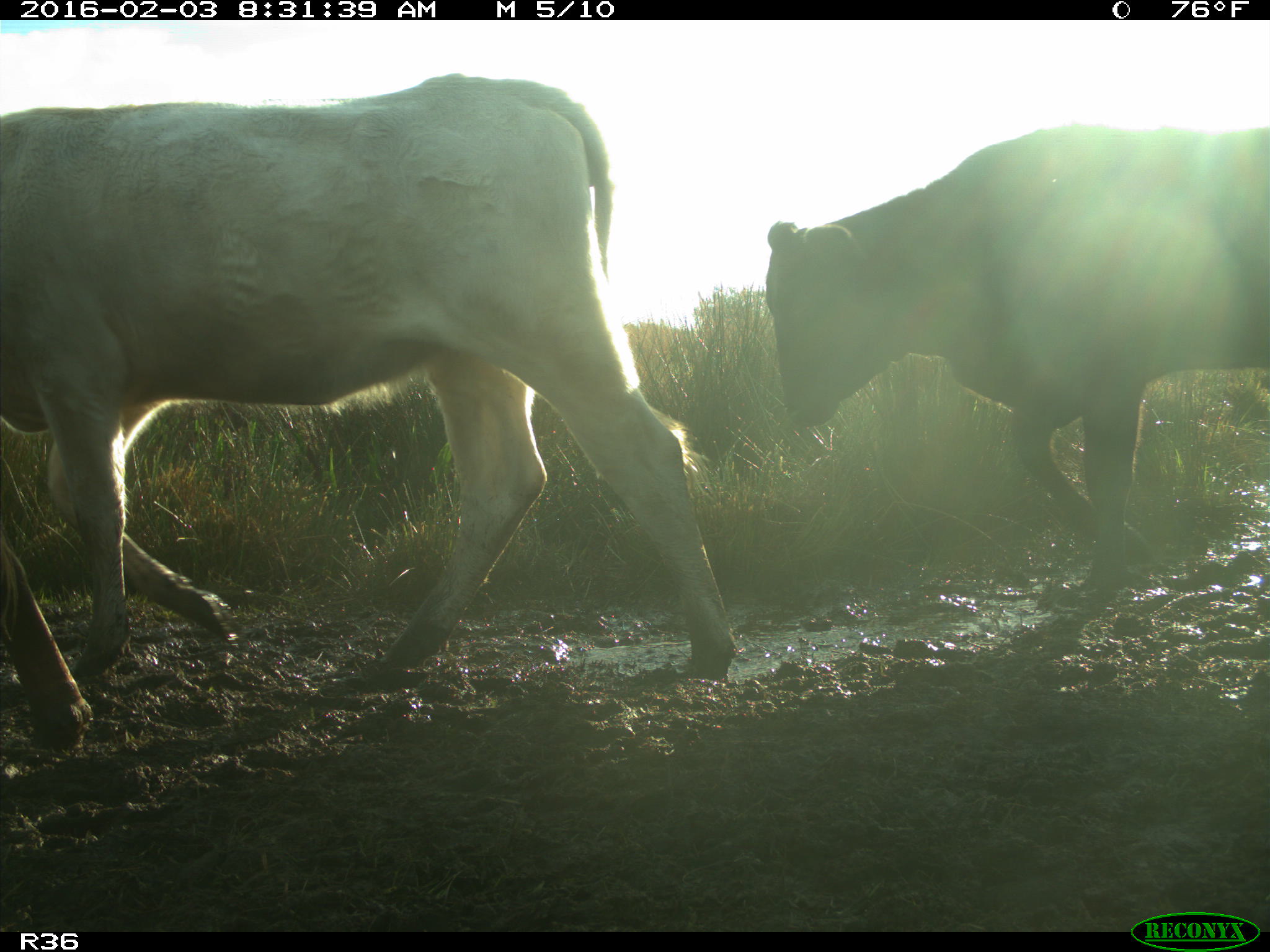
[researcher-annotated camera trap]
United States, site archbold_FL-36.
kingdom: Animalia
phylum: Chordata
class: Mammalia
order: Artiodactyla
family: Bovidae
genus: Bos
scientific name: Bos taurus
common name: domestic cow